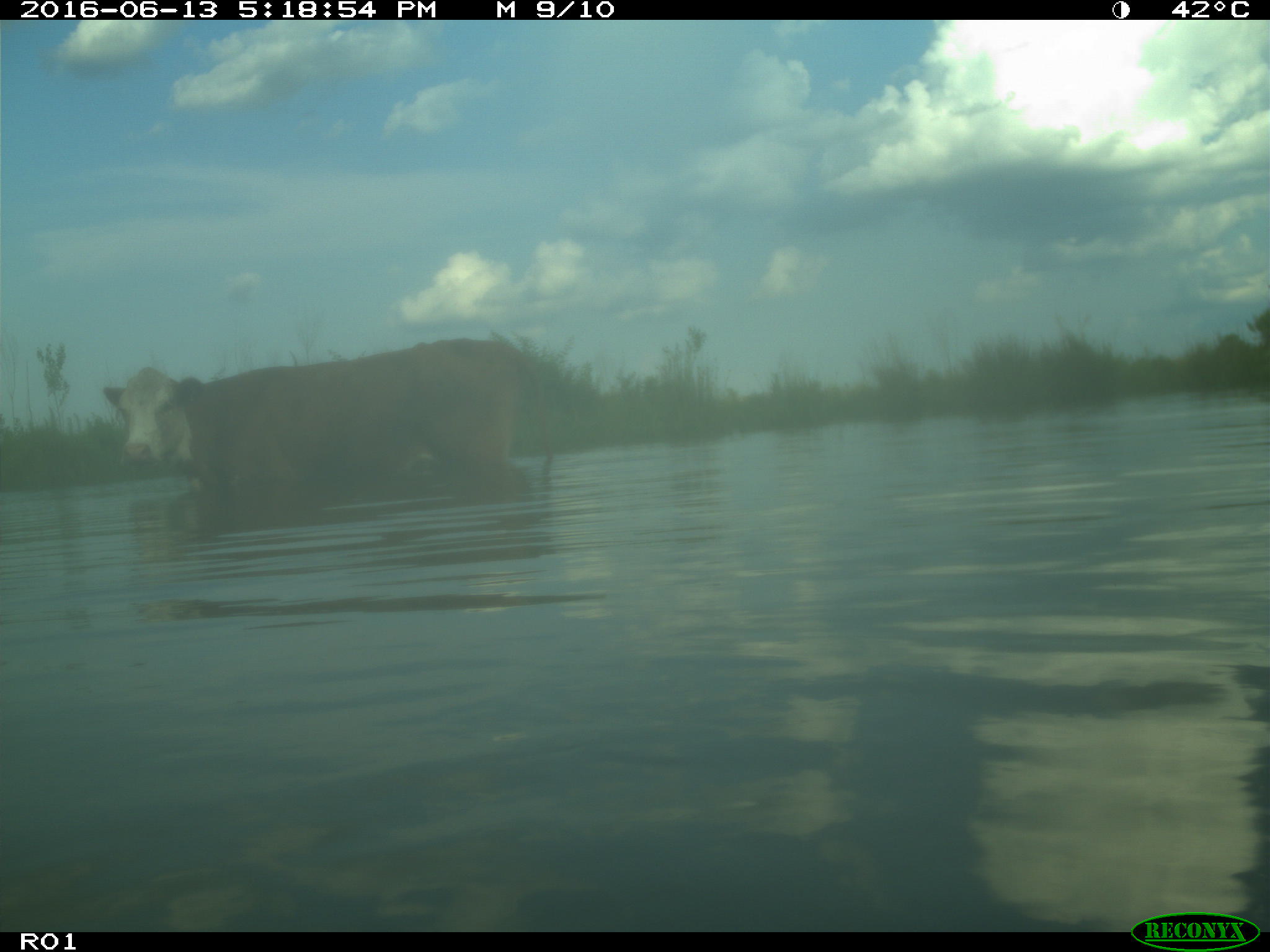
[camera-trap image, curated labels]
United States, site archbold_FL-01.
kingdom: Animalia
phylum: Chordata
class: Mammalia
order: Artiodactyla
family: Bovidae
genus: Bos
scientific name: Bos taurus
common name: domestic cow